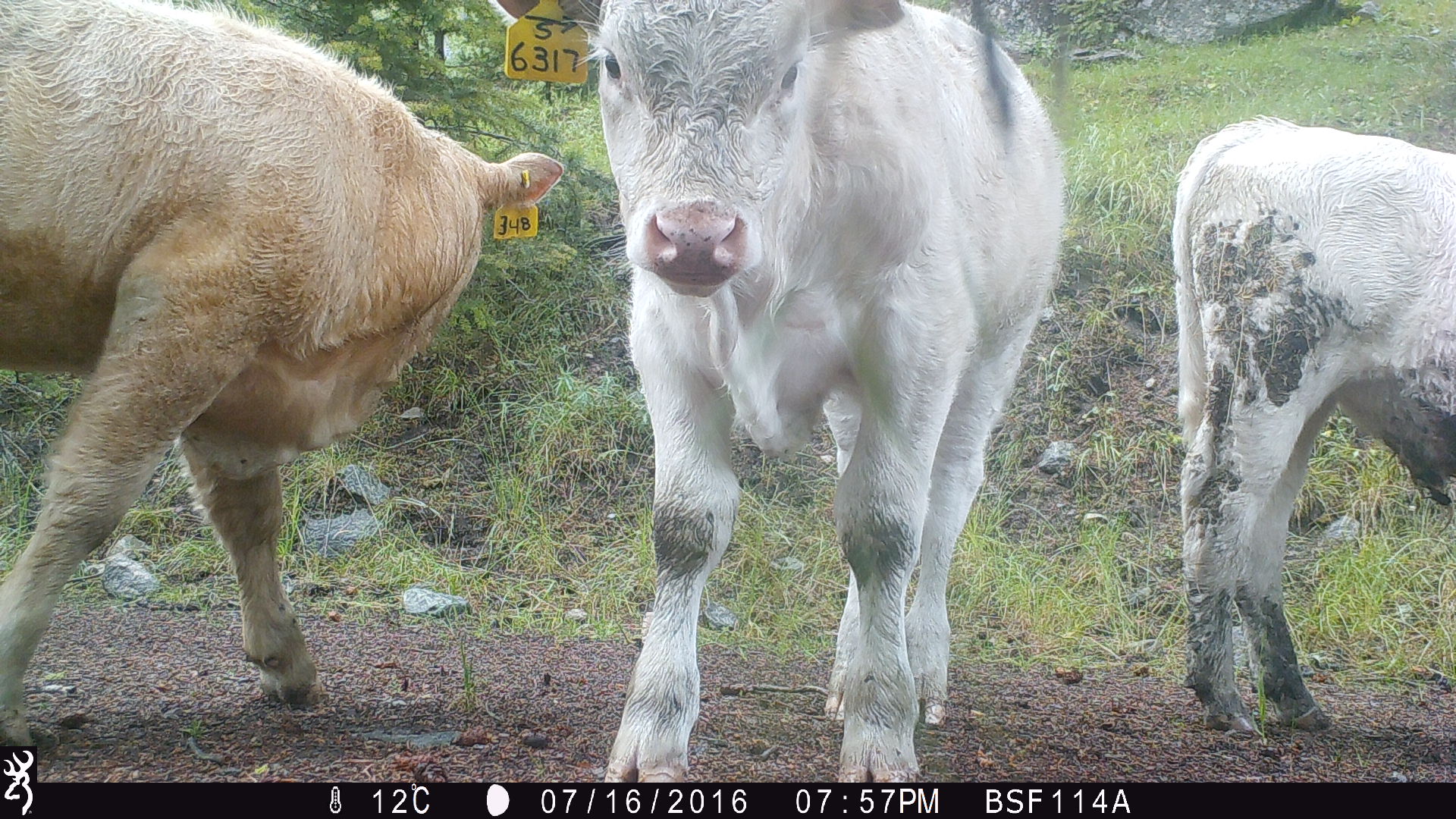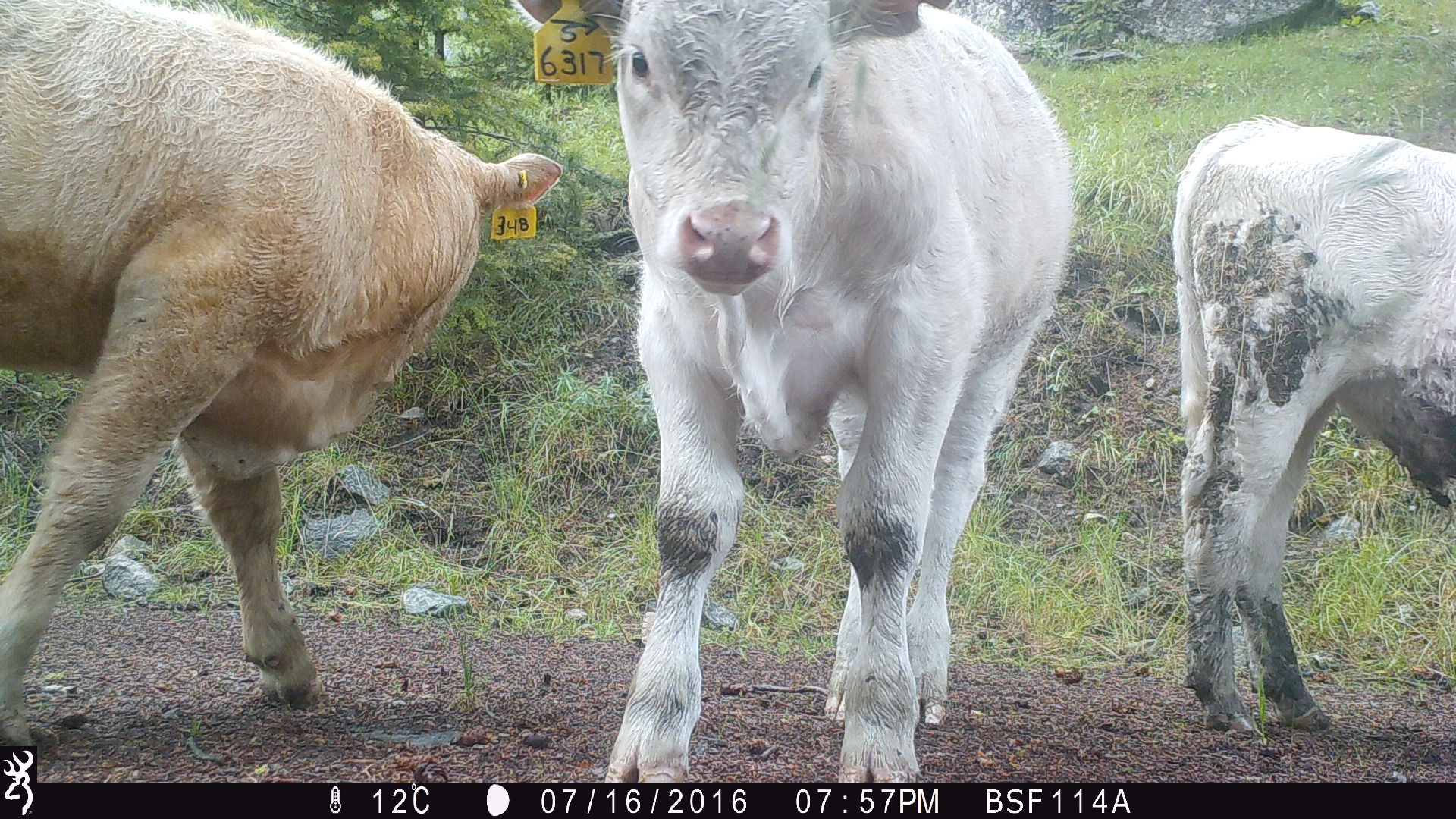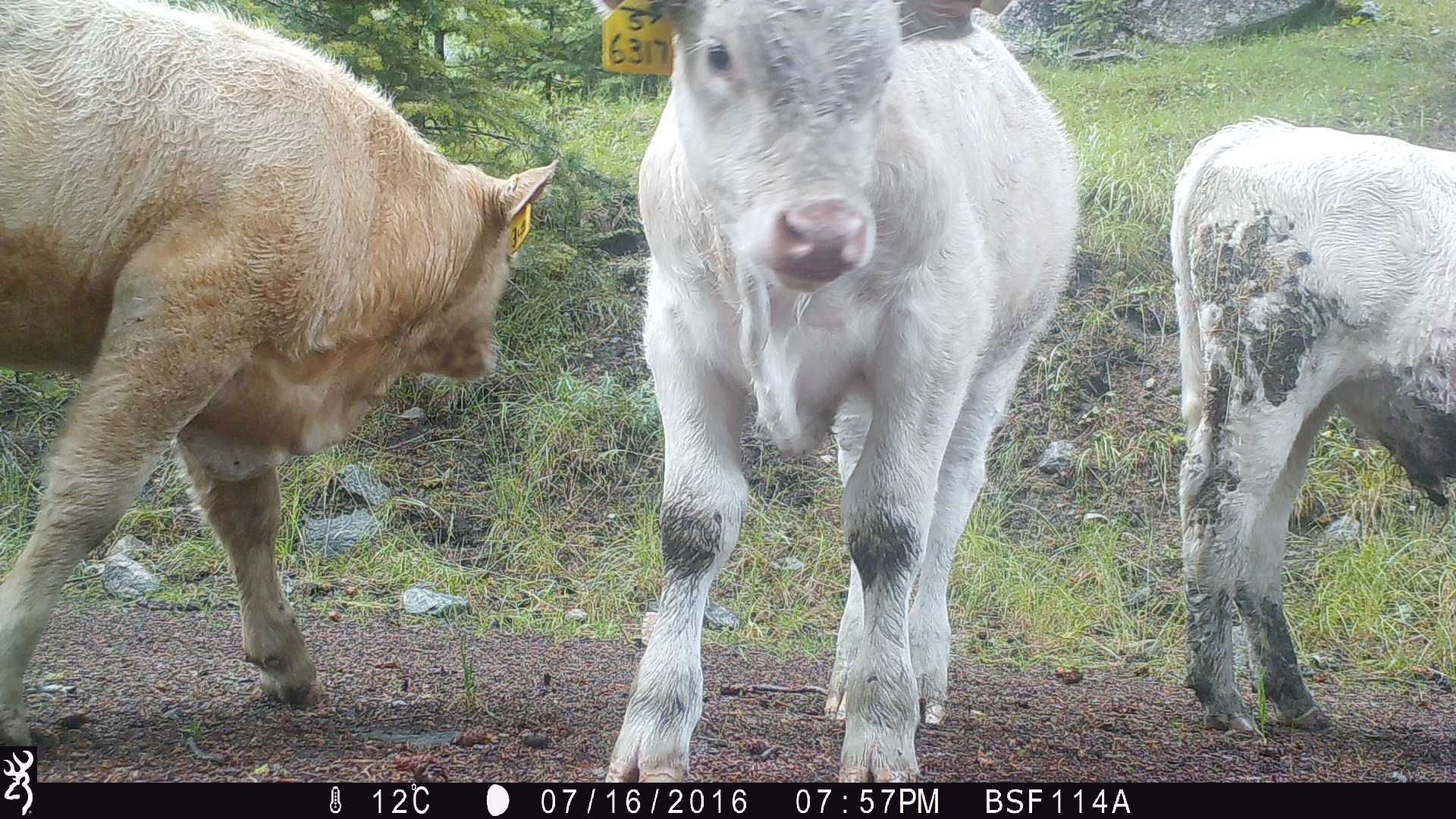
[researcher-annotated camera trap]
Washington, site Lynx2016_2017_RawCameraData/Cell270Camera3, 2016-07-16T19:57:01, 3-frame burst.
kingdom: Animalia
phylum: Chordata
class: Mammalia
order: Artiodactyla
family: Bovidae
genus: Bos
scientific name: Bos taurus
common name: domestic cattle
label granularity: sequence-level